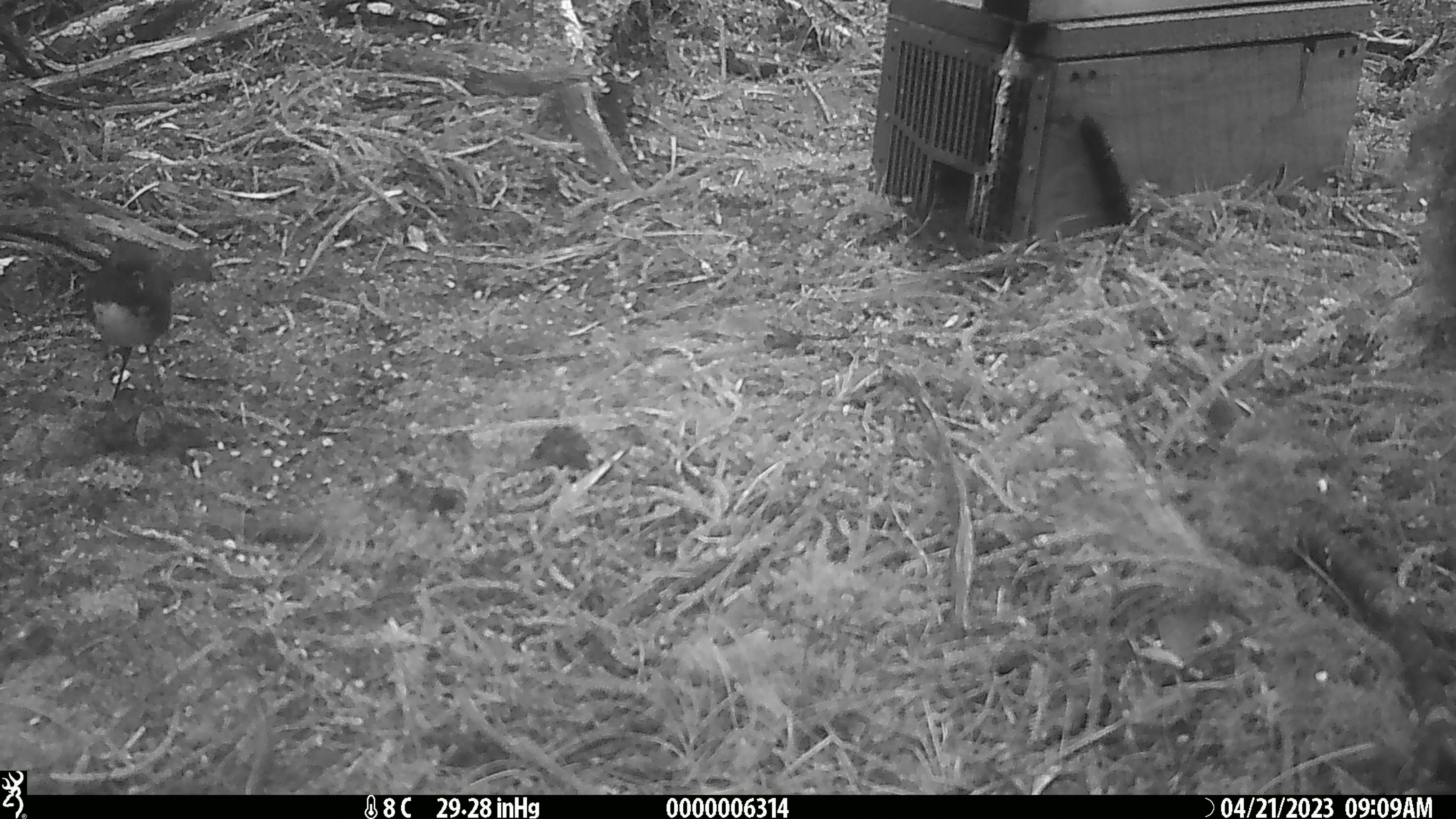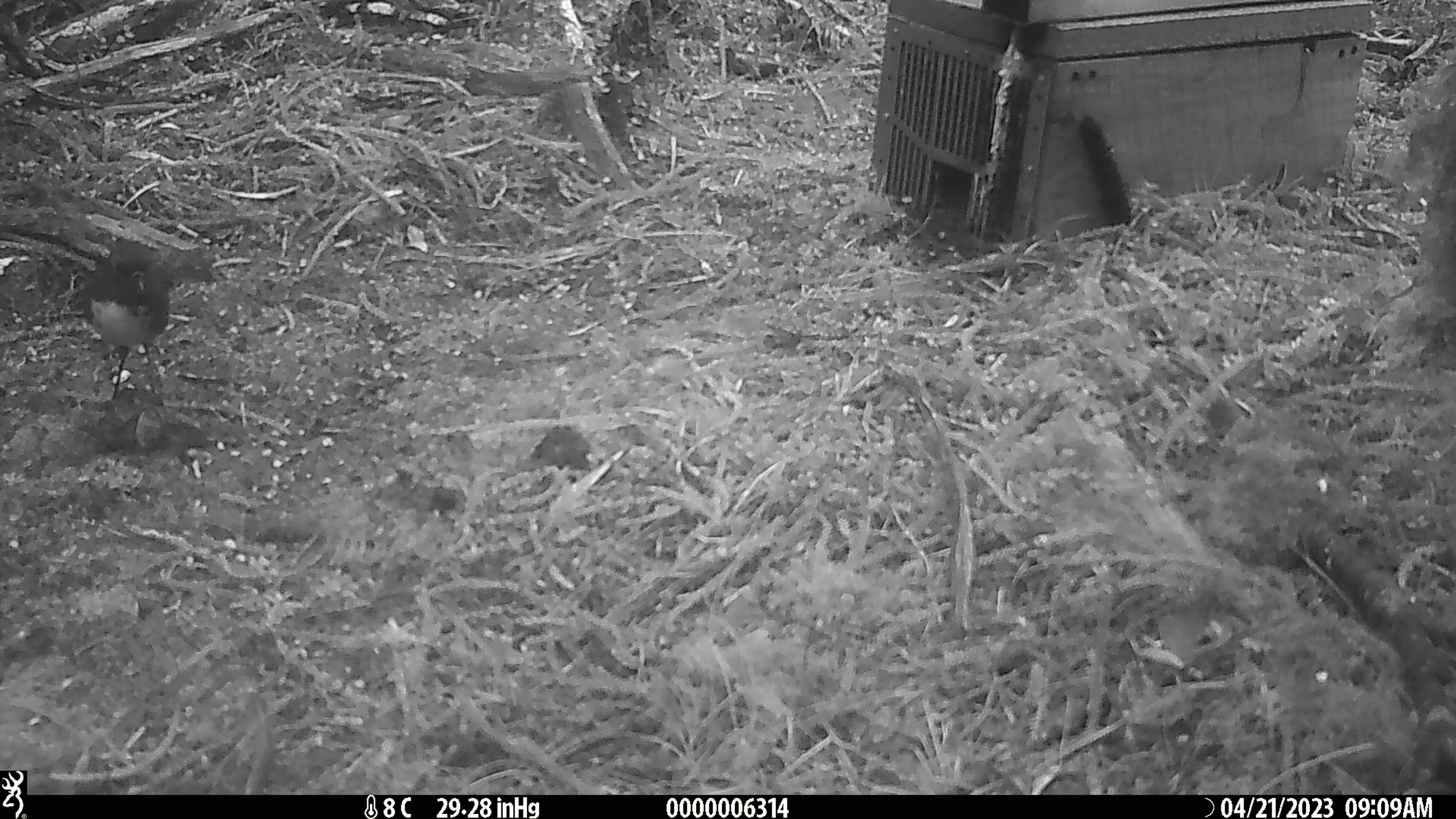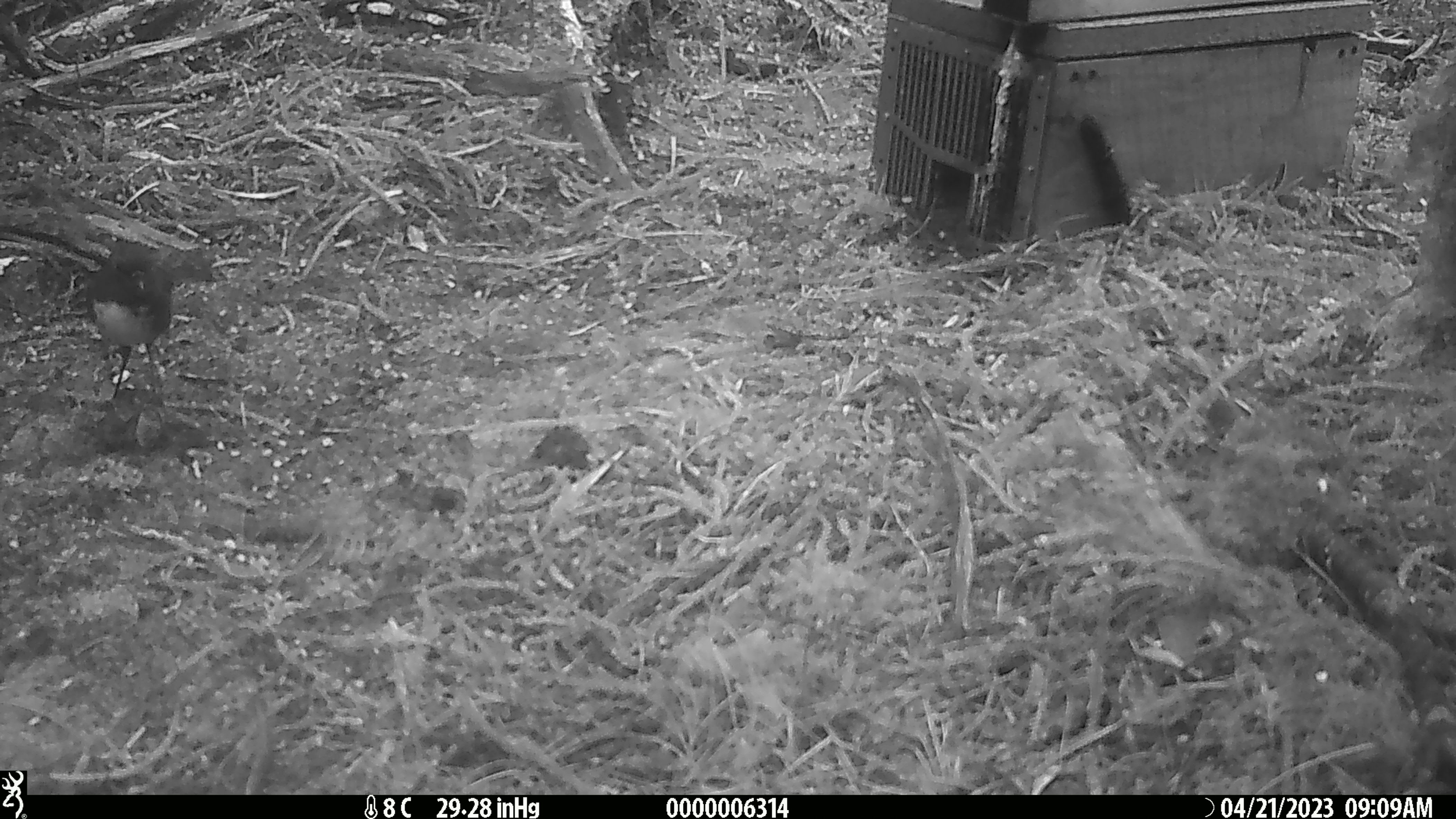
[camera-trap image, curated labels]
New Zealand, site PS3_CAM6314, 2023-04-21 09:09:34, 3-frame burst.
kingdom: Animalia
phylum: Chordata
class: Aves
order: Passeriformes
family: Petroicidae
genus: Petroica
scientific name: Petroica australis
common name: new zealand robin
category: robin